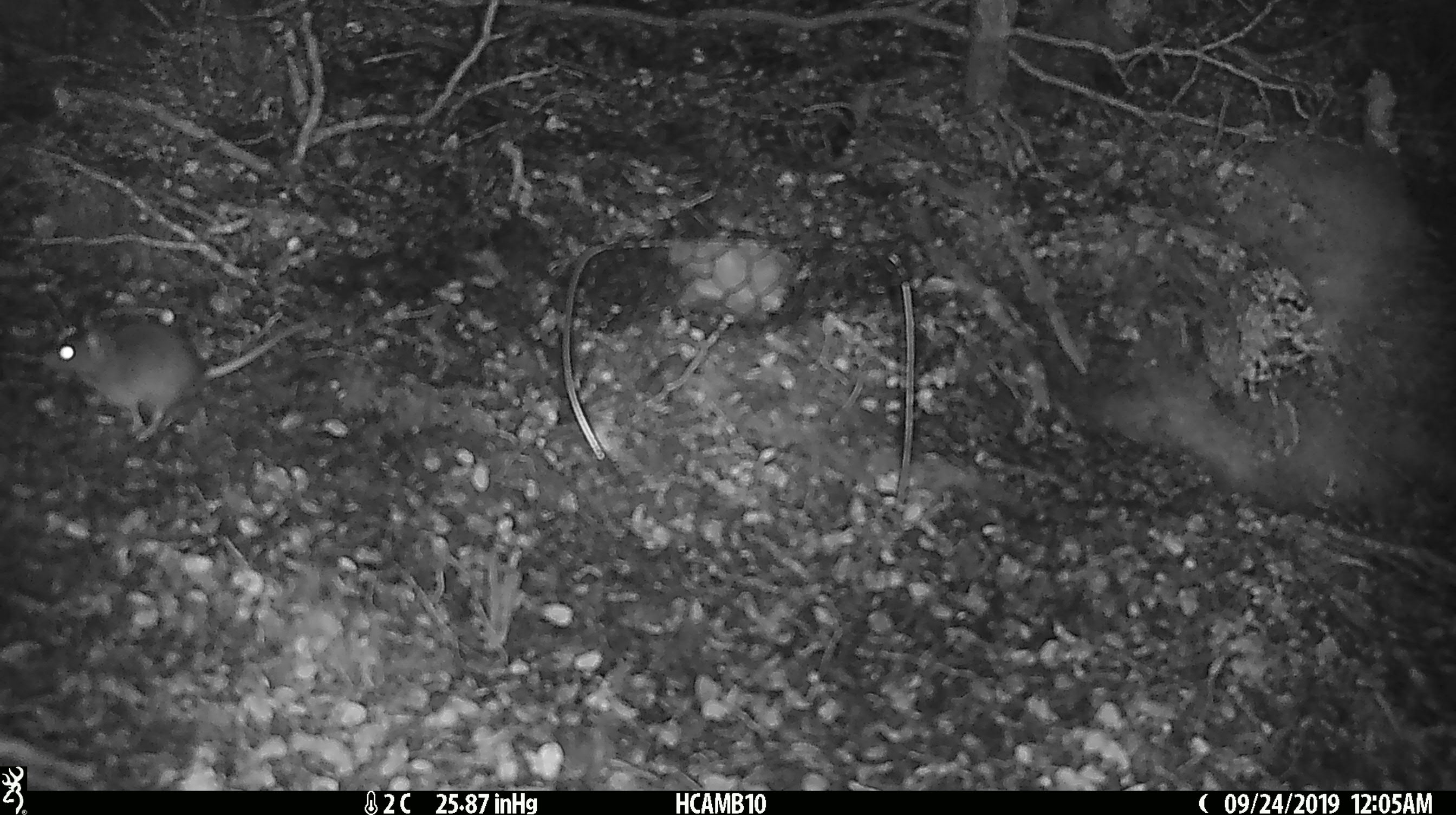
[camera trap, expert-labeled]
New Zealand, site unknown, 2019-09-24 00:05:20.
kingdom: Animalia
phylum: Chordata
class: Mammalia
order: Rodentia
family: Muridae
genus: Mus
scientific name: Mus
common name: mouse